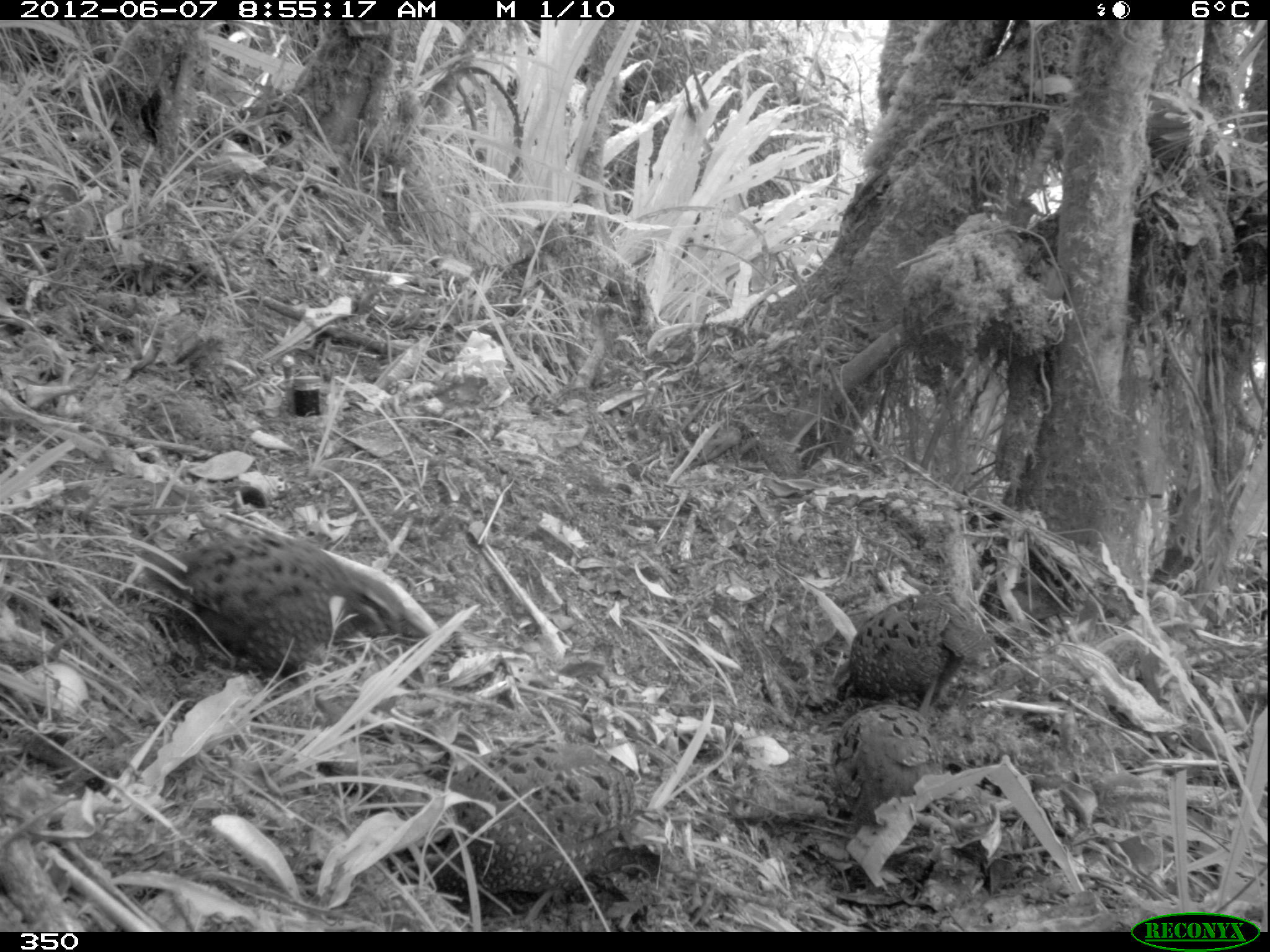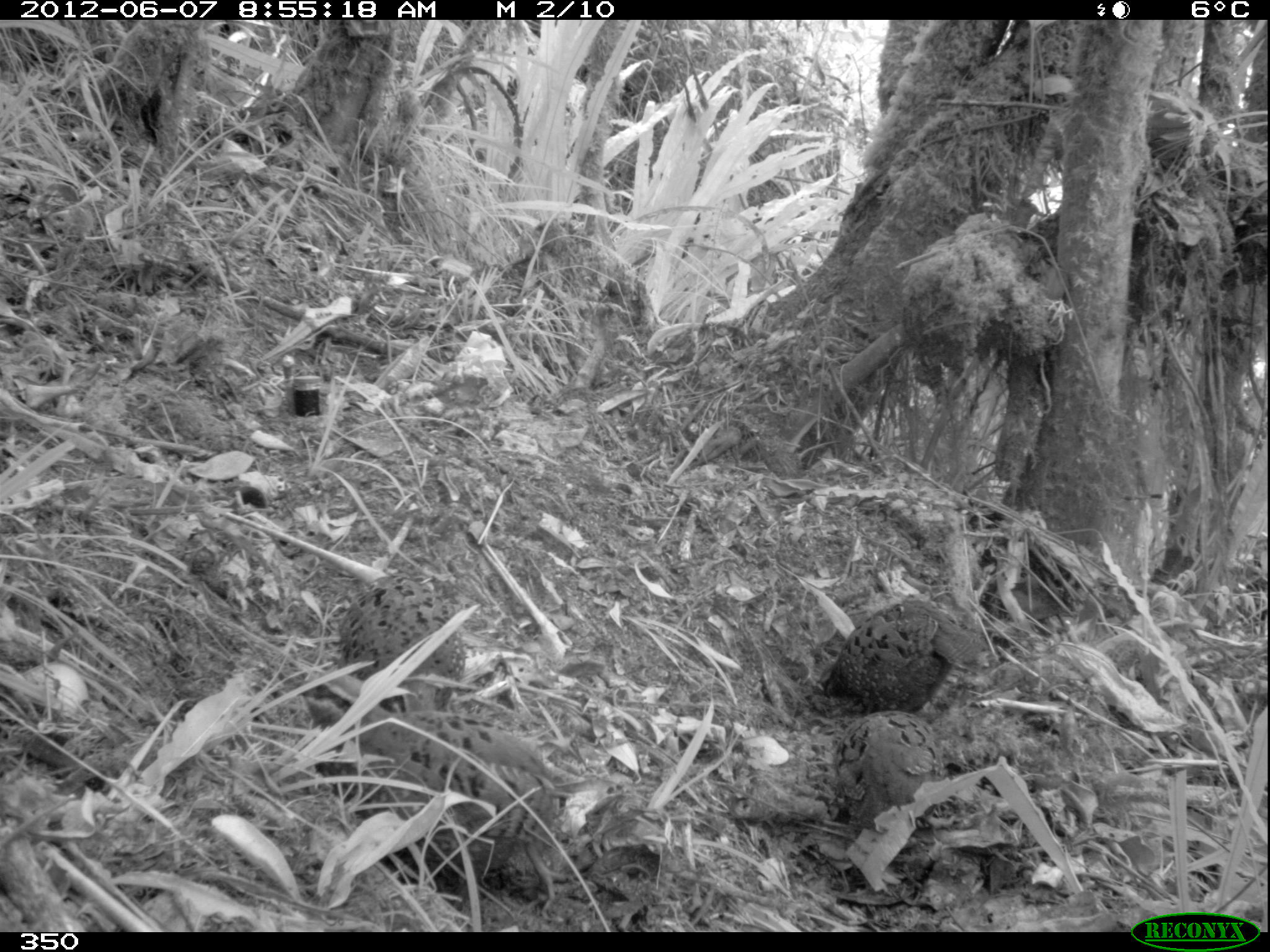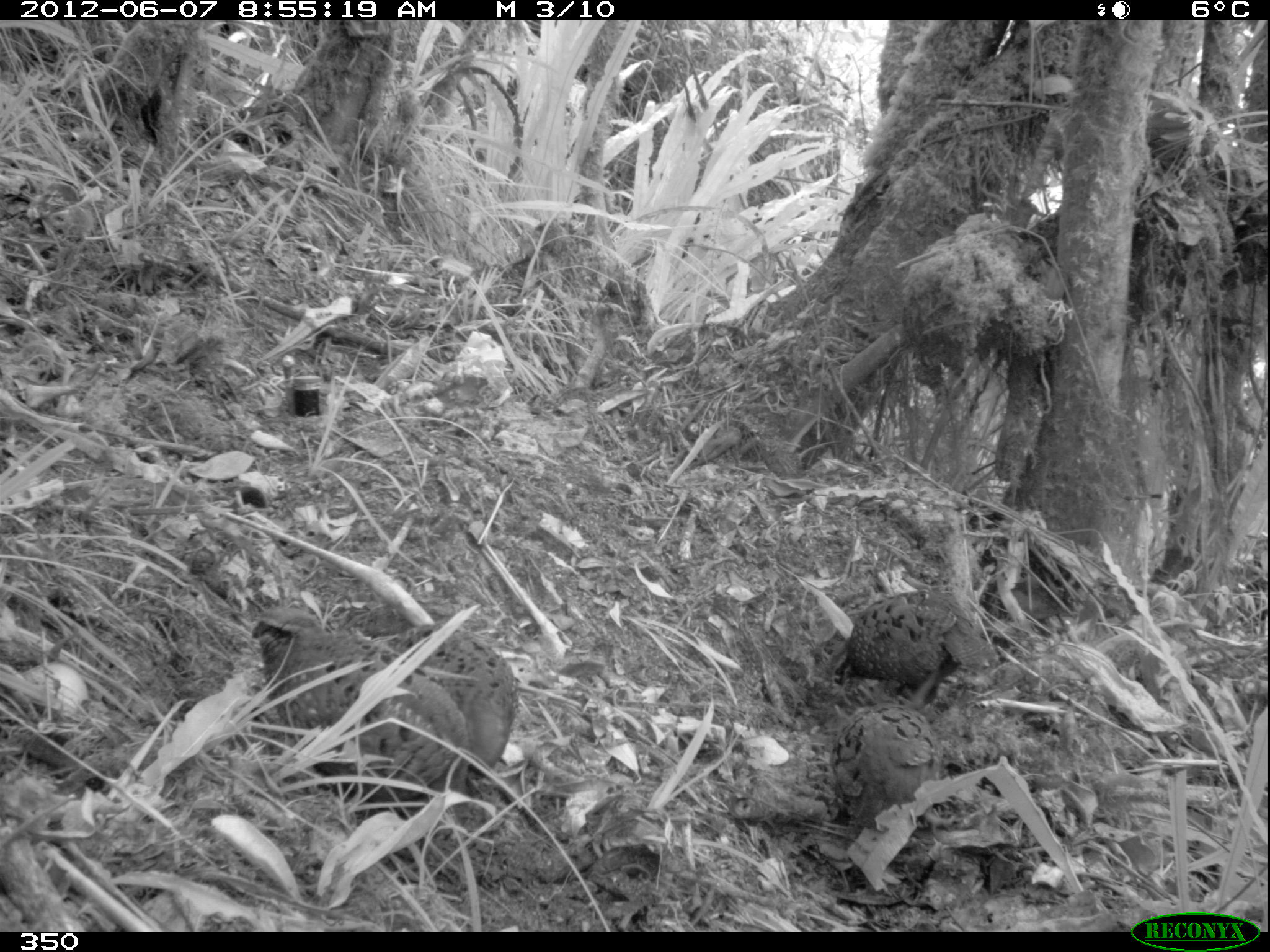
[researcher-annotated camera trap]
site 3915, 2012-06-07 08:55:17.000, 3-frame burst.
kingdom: Animalia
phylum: Chordata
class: Aves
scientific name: Aves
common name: bird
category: unknown bird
Unknown bird (bird) (Aves).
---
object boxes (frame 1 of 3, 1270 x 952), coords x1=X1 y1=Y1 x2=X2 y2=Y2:
unknown bird: x1=136 y1=530 x2=409 y2=680; x1=426 y1=742 x2=637 y2=911; x1=830 y1=591 x2=998 y2=717; x1=829 y1=705 x2=945 y2=852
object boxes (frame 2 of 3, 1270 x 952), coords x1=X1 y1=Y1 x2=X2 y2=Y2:
unknown bird: x1=291 y1=668 x2=593 y2=918; x1=815 y1=600 x2=981 y2=713; x1=337 y1=573 x2=466 y2=713; x1=831 y1=709 x2=942 y2=828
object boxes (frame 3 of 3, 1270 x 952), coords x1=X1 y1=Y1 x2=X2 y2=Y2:
unknown bird: x1=250 y1=605 x2=471 y2=861; x1=391 y1=618 x2=521 y2=786; x1=826 y1=589 x2=997 y2=709; x1=828 y1=703 x2=956 y2=847